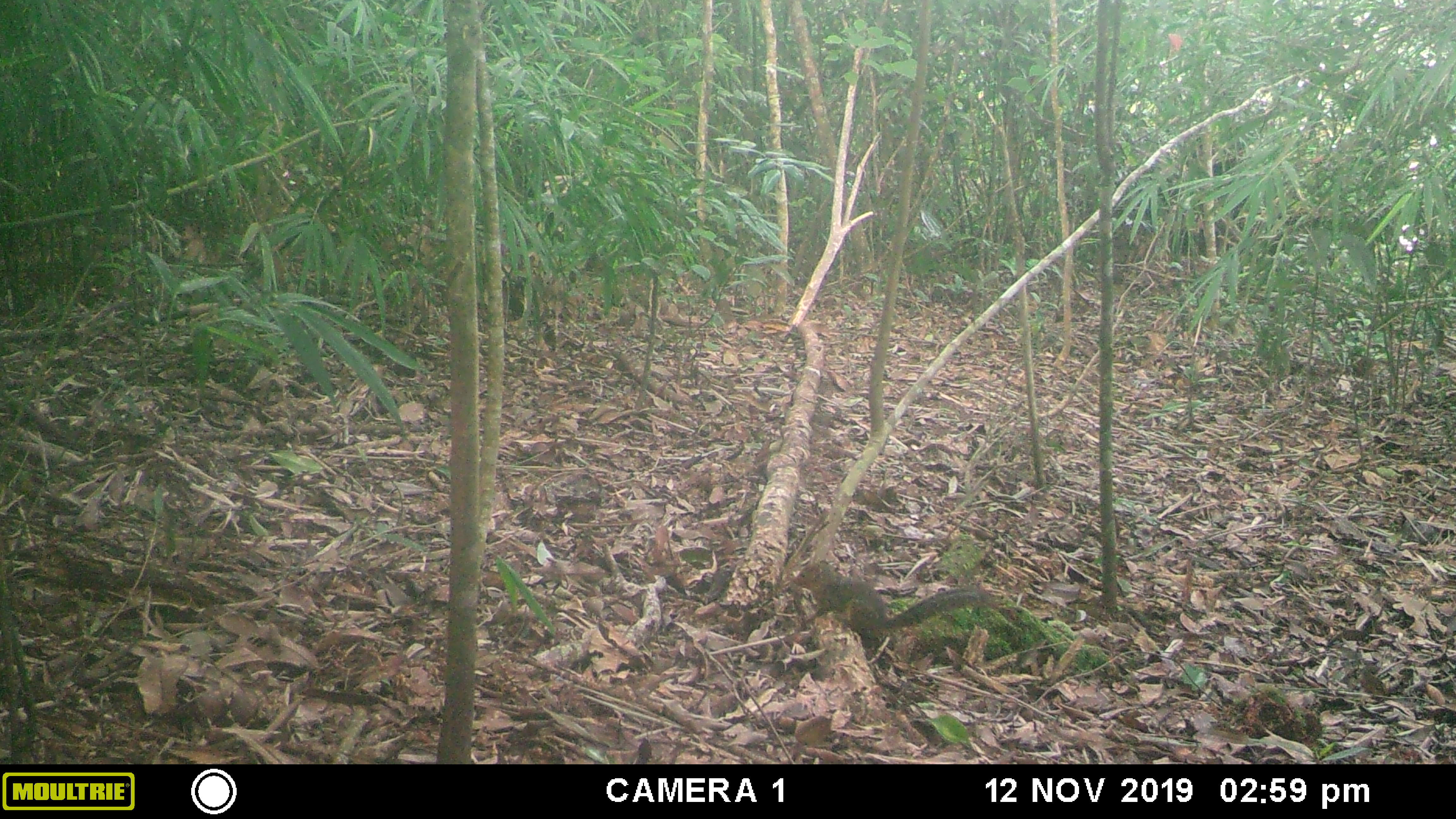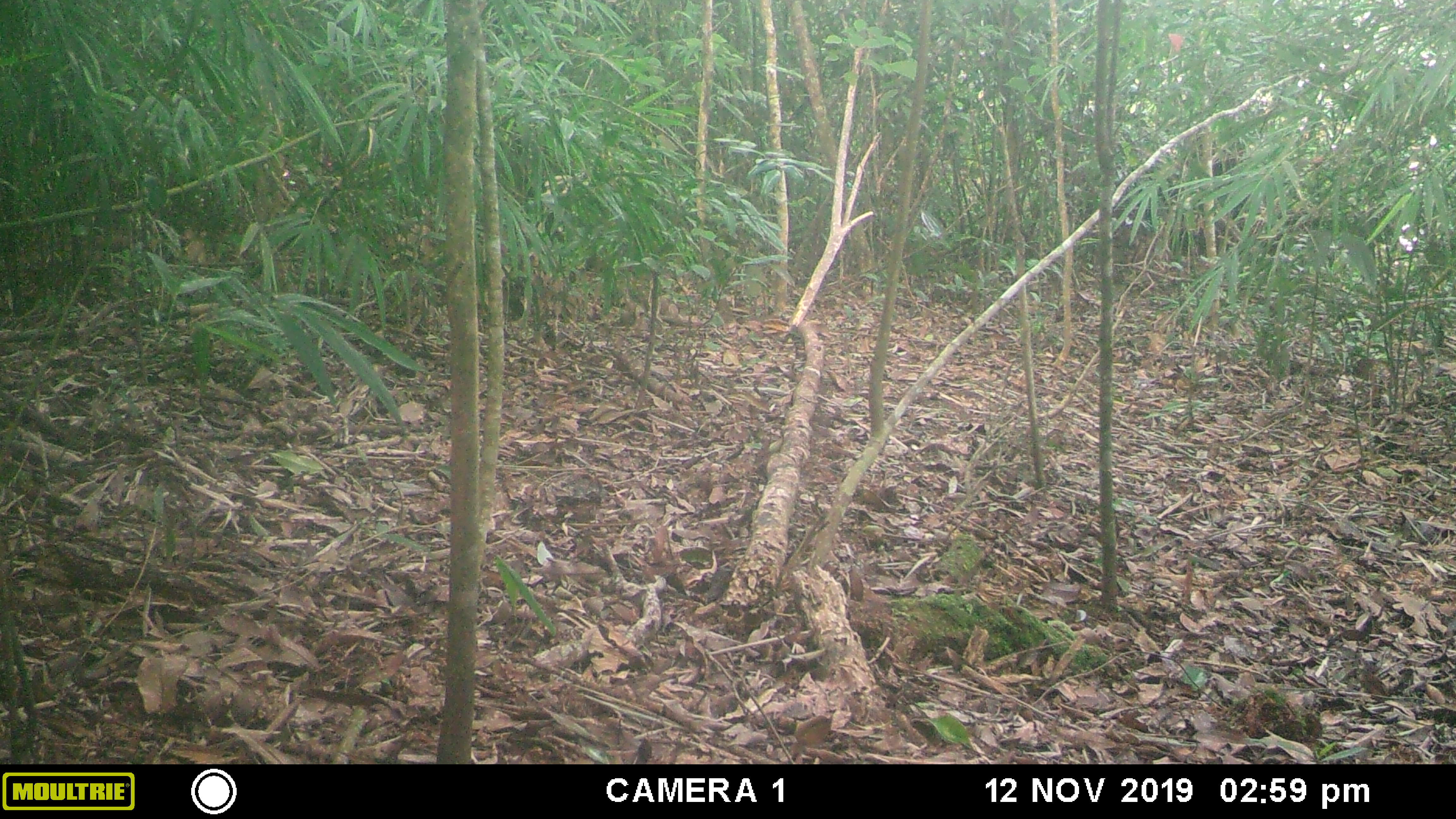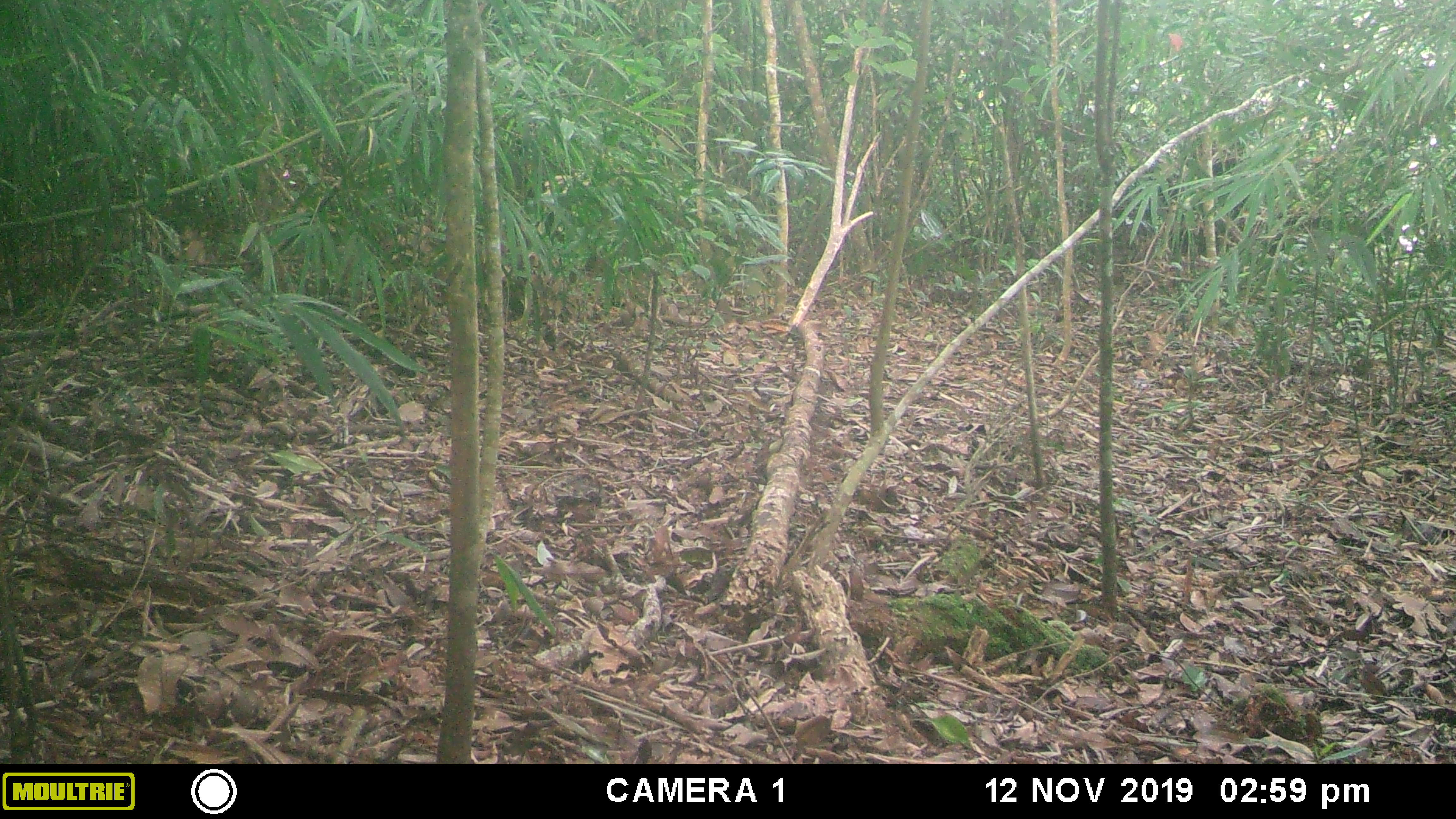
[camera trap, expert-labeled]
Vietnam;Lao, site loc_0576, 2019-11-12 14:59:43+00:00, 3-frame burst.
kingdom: Animalia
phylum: Chordata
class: Mammalia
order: Rodentia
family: Sciuridae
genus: Dremomys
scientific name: Dremomys rufigenis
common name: red-cheeked squirrel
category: red cheeked squirrel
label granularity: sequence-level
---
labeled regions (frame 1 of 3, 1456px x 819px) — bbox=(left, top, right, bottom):
red cheeked squirrel: bbox=(792, 559, 986, 648)